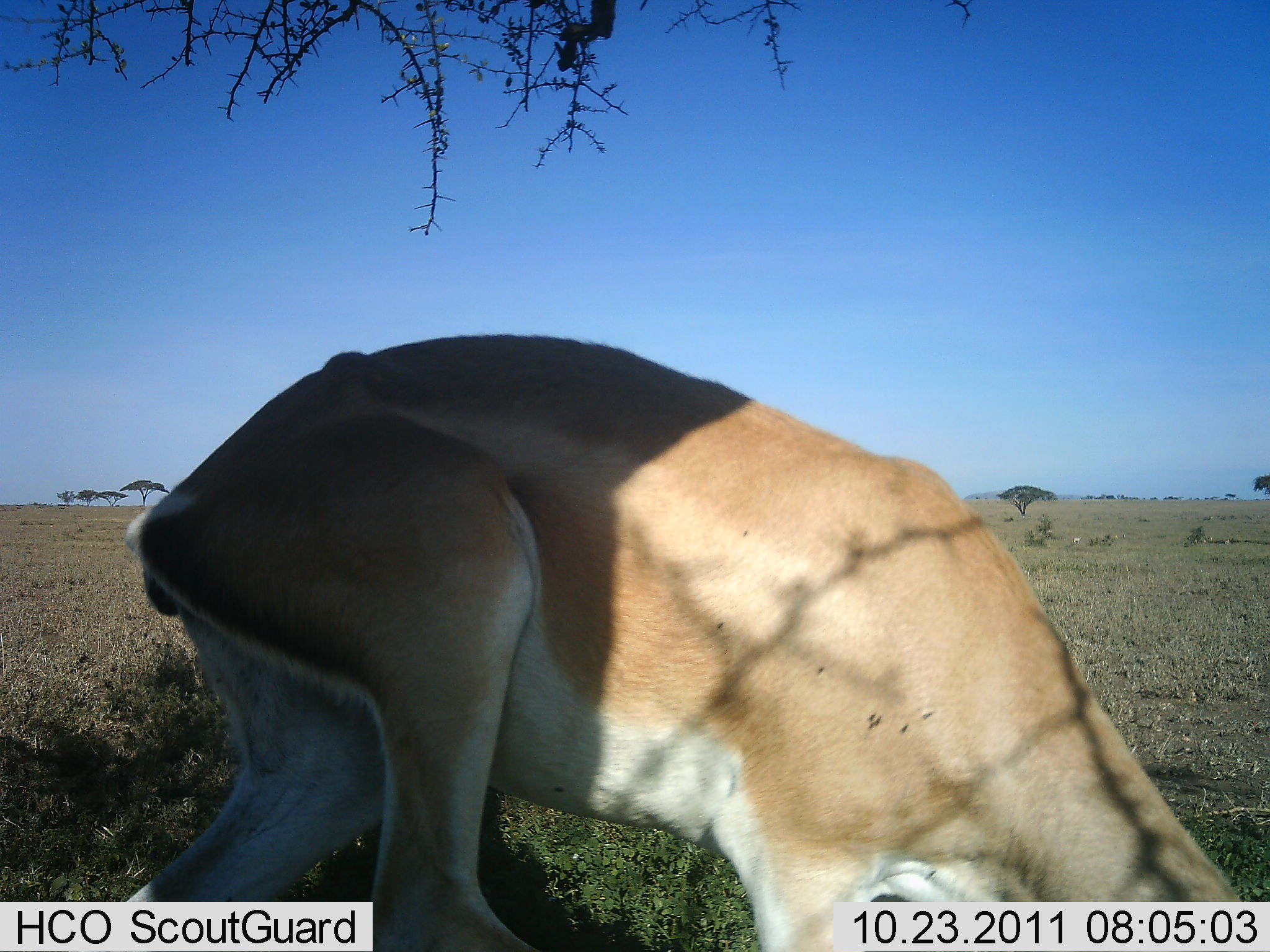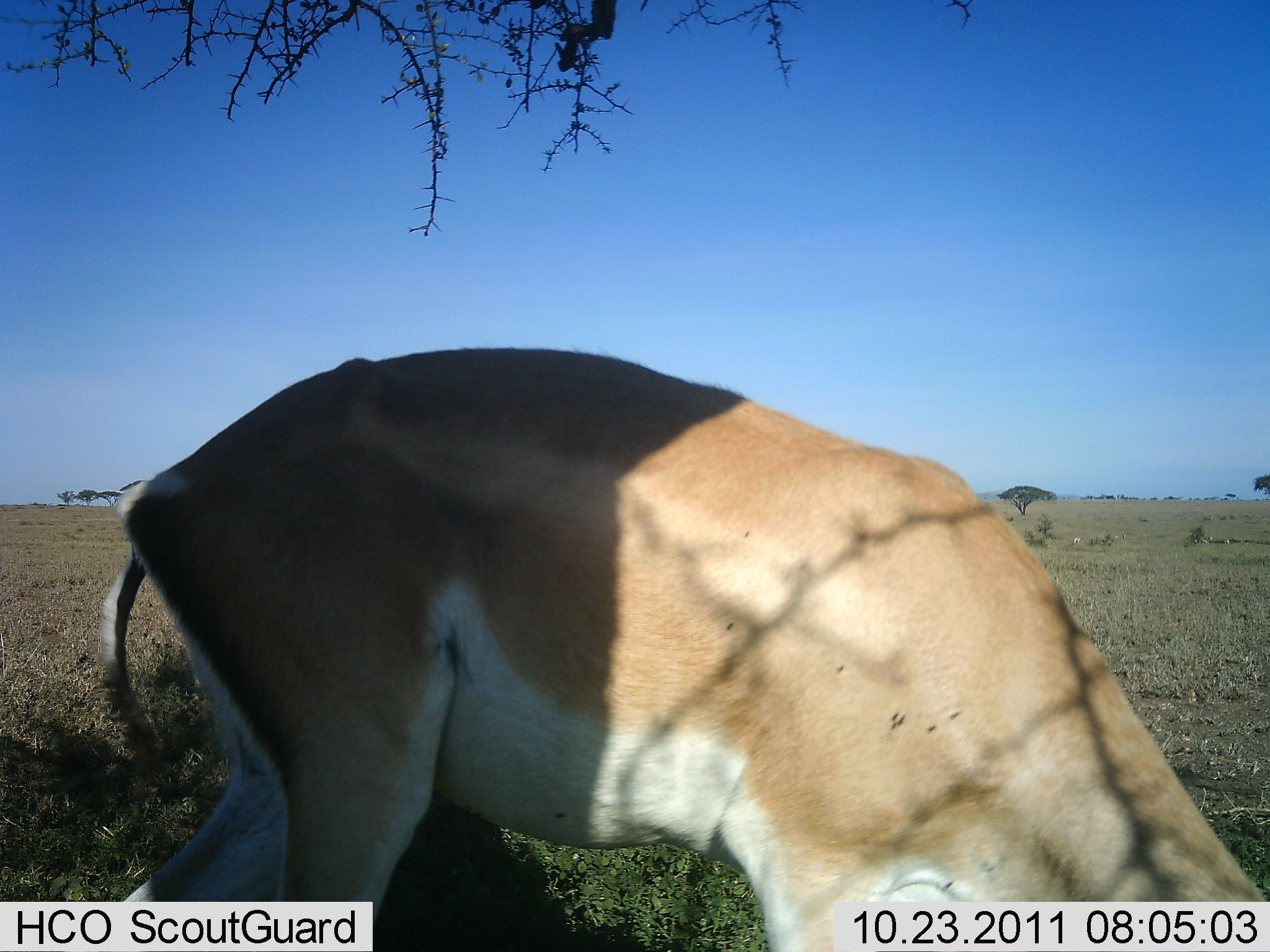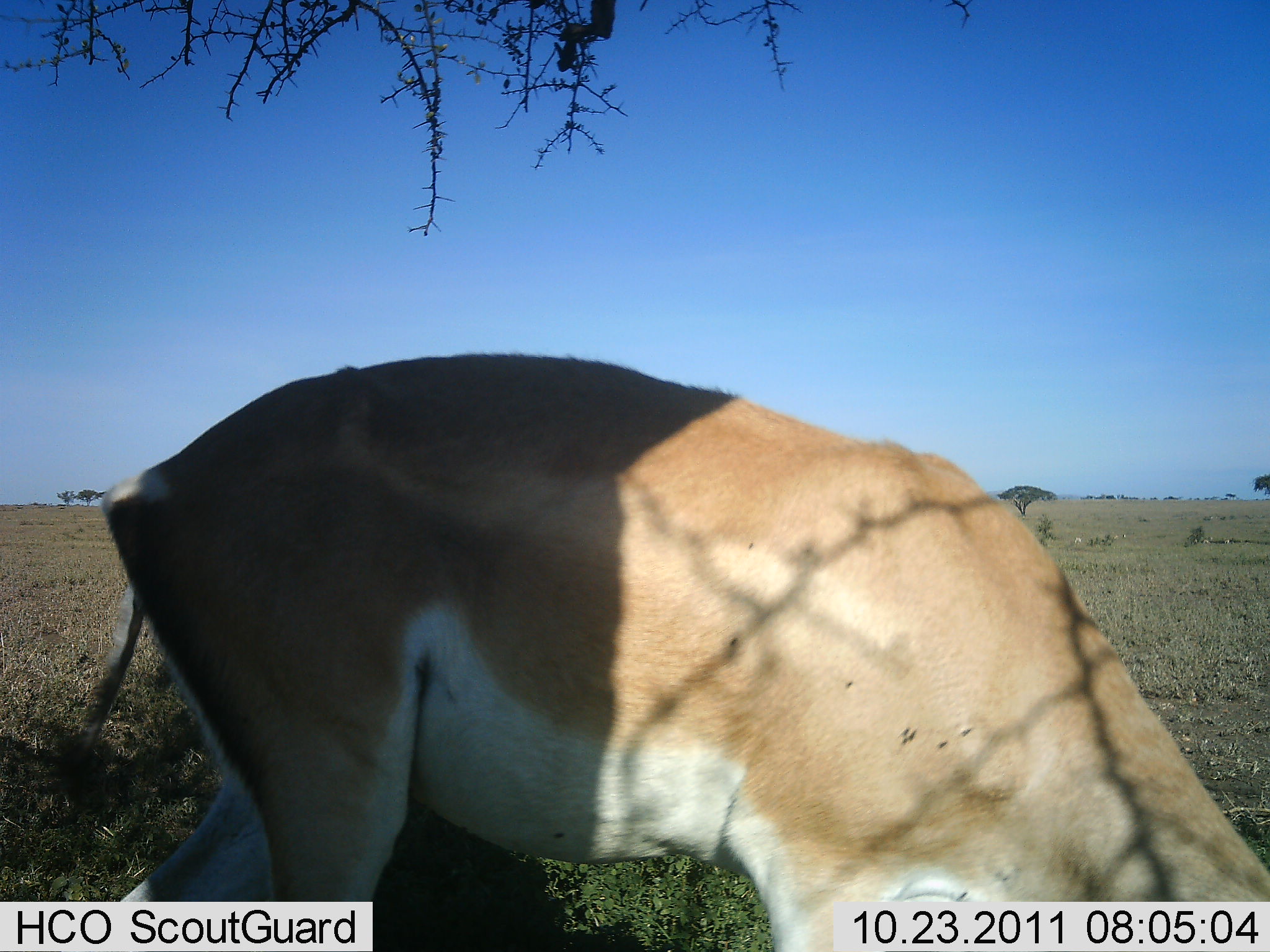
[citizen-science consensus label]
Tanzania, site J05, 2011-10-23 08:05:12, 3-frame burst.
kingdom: Animalia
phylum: Chordata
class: Mammalia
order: Artiodactyla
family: Bovidae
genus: Nanger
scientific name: Nanger granti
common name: grant's gazelle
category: gazellegrants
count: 1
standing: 17%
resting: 0%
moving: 0%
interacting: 0%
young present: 0%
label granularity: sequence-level